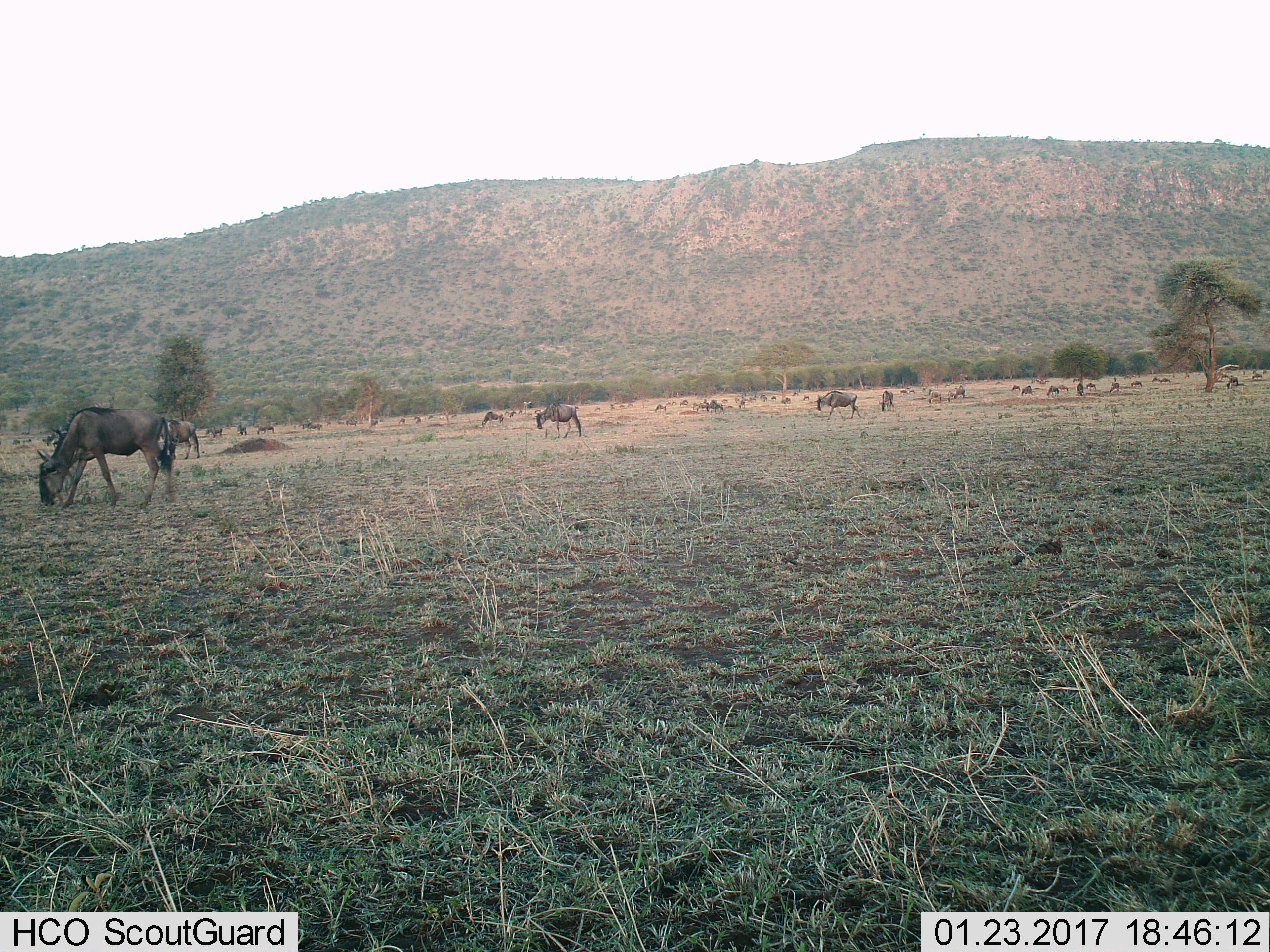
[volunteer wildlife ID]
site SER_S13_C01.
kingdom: Animalia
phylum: Chordata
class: Mammalia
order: Artiodactyla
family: Bovidae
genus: Connochaetes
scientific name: Connochaetes taurinus taurinus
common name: blue wildebeest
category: wildebeestblue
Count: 11-50.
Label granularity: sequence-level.